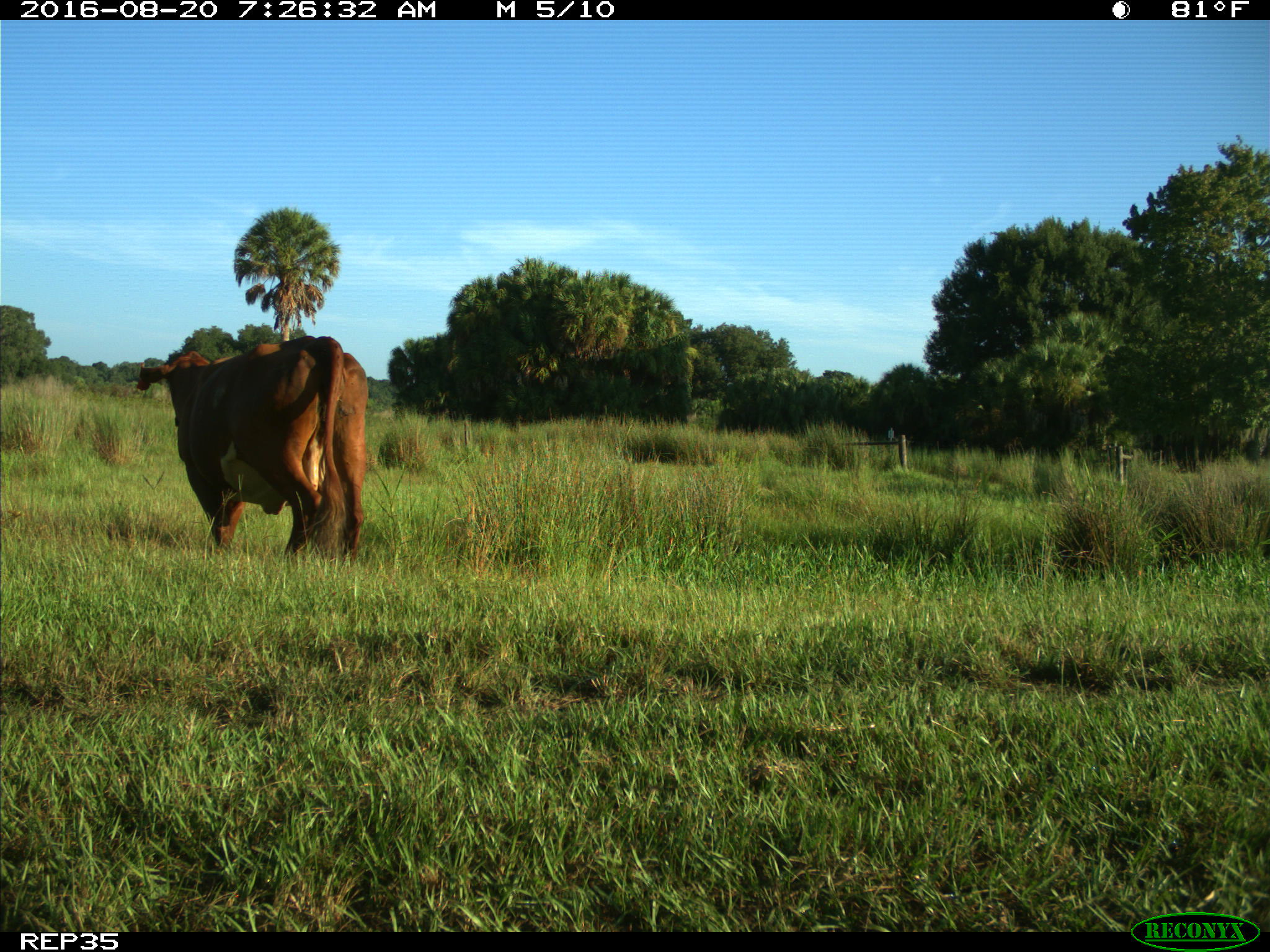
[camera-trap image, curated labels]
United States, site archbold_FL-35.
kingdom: Animalia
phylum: Chordata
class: Mammalia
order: Artiodactyla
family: Bovidae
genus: Bos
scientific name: Bos taurus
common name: domestic cow